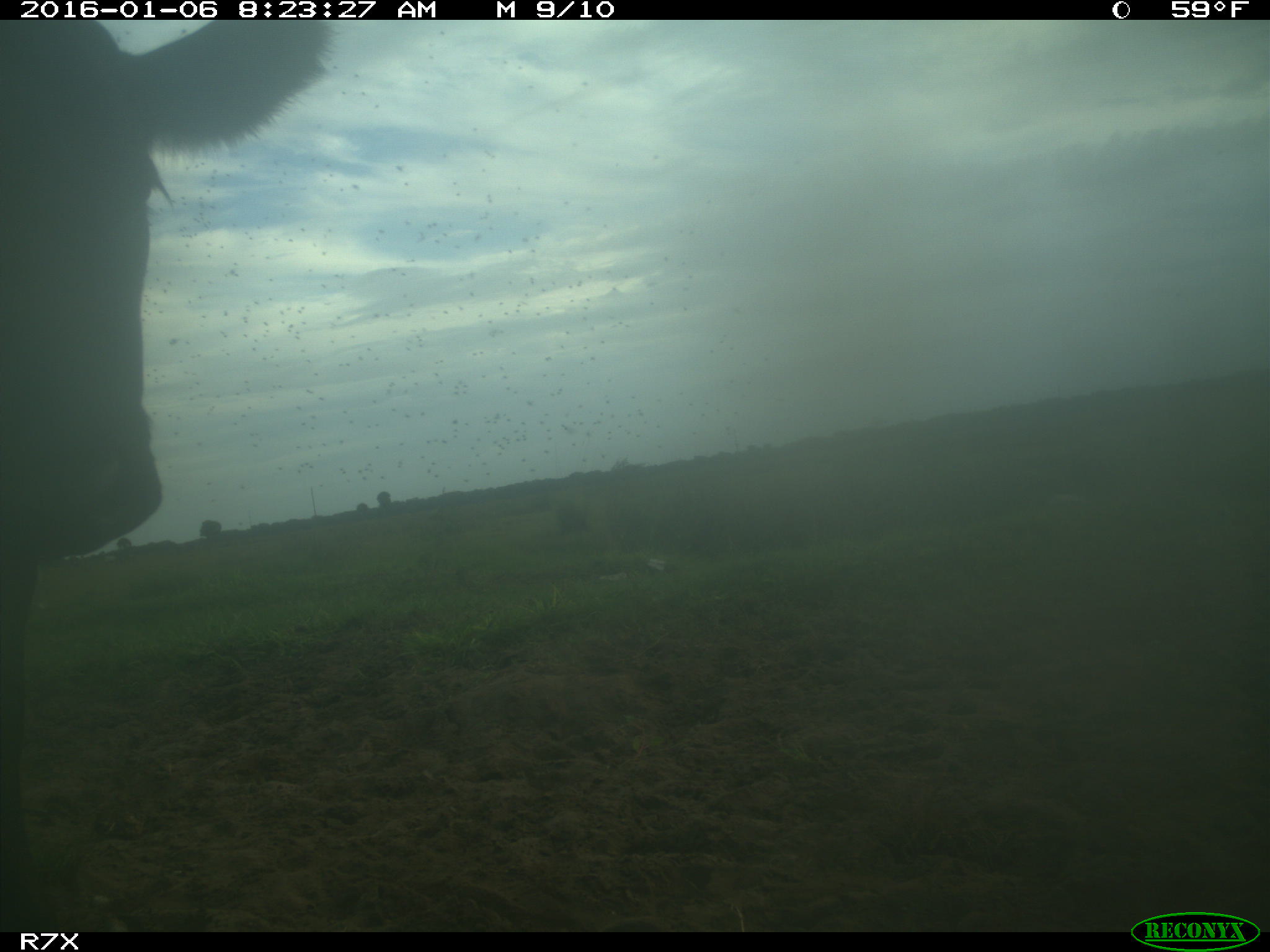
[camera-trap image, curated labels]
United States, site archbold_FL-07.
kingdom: Animalia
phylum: Chordata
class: Mammalia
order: Artiodactyla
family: Bovidae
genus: Bos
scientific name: Bos taurus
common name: domestic cow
Bos taurus (domestic cow).